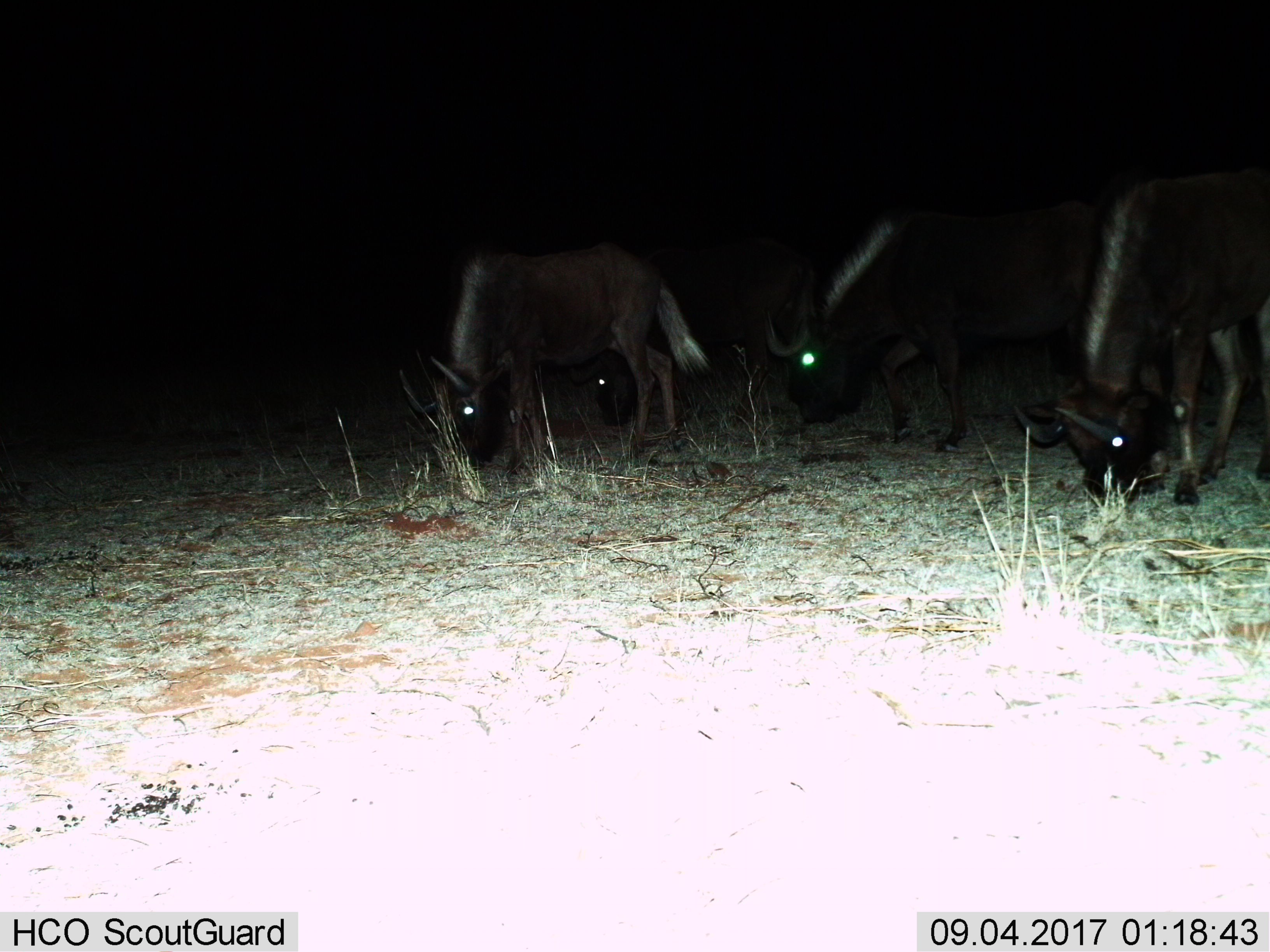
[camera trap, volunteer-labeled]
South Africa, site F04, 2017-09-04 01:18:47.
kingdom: Animalia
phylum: Chordata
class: Mammalia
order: Artiodactyla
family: Bovidae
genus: Connochaetes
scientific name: Connochaetes gnou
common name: black wildebeest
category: wildebeestblack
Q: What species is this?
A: Wildebeestblack (black wildebeest) (Connochaetes gnou).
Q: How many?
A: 4.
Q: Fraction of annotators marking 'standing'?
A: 14%.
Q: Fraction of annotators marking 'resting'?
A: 0%.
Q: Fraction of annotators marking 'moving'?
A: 29%.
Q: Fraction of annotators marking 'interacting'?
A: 14%.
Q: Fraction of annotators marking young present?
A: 29%.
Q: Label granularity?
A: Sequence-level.